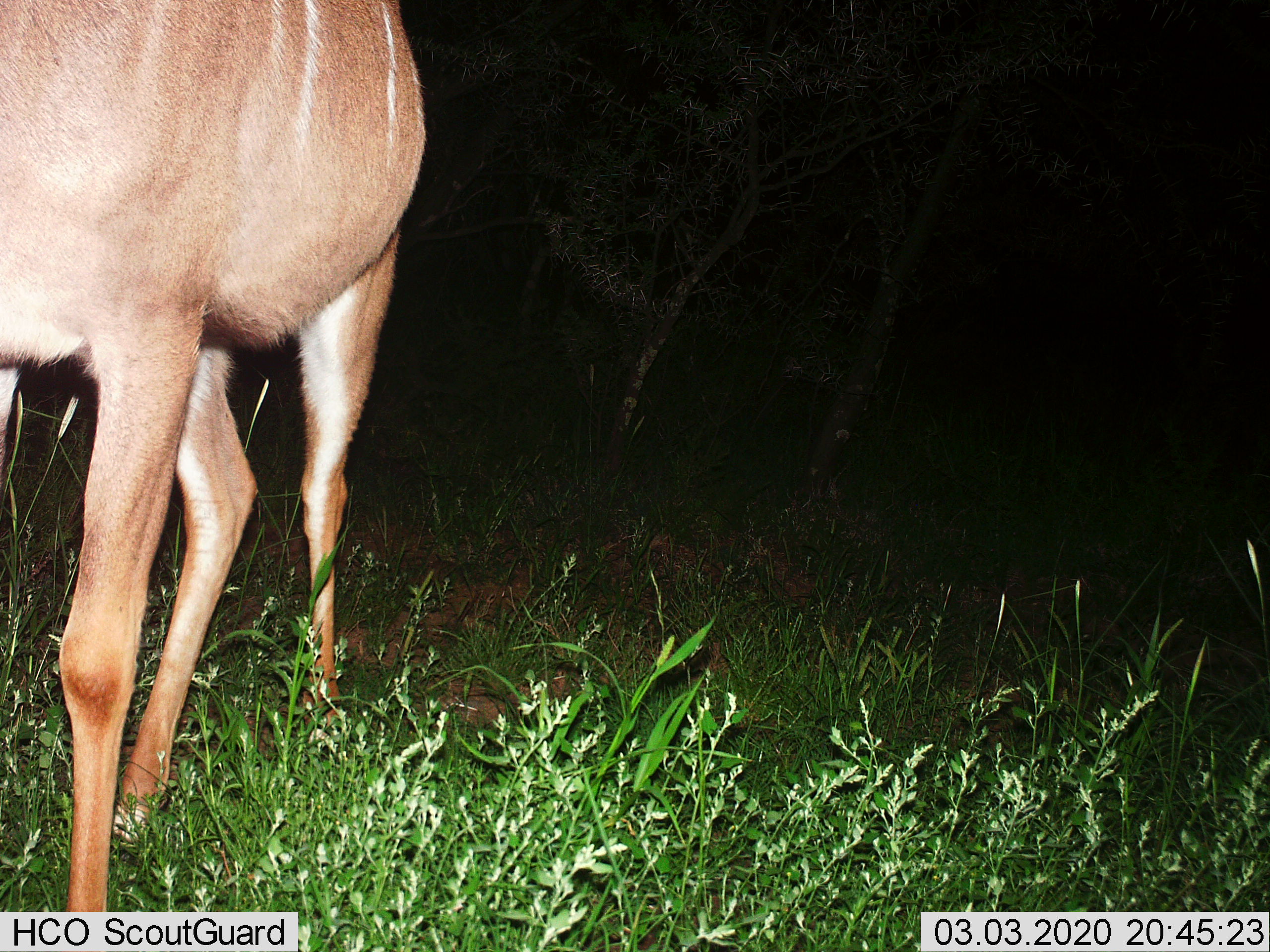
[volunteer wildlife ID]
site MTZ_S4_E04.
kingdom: Animalia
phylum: Chordata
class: Mammalia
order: Artiodactyla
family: Bovidae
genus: Tragelaphus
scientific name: Tragelaphus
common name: kudu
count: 1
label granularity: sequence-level